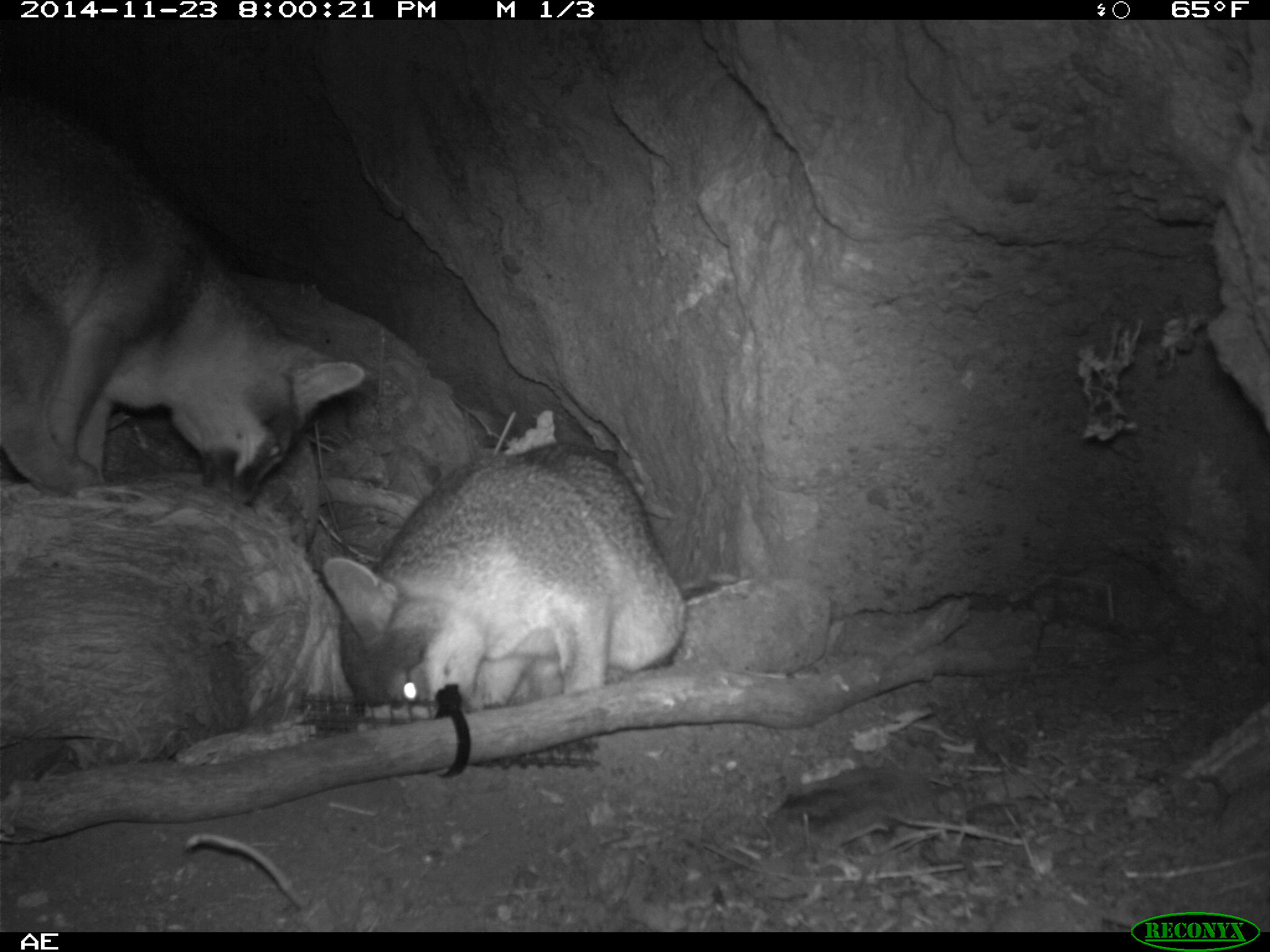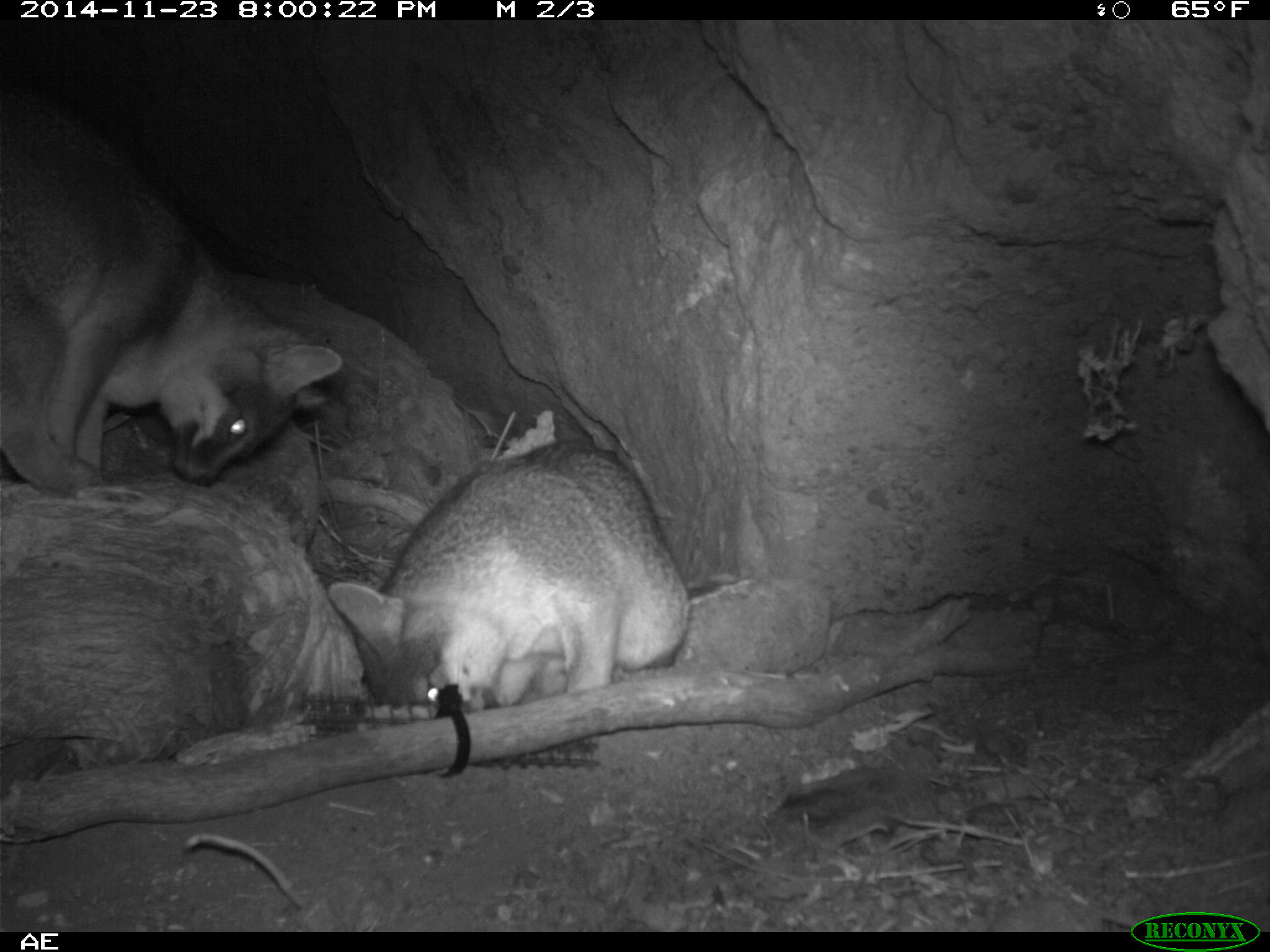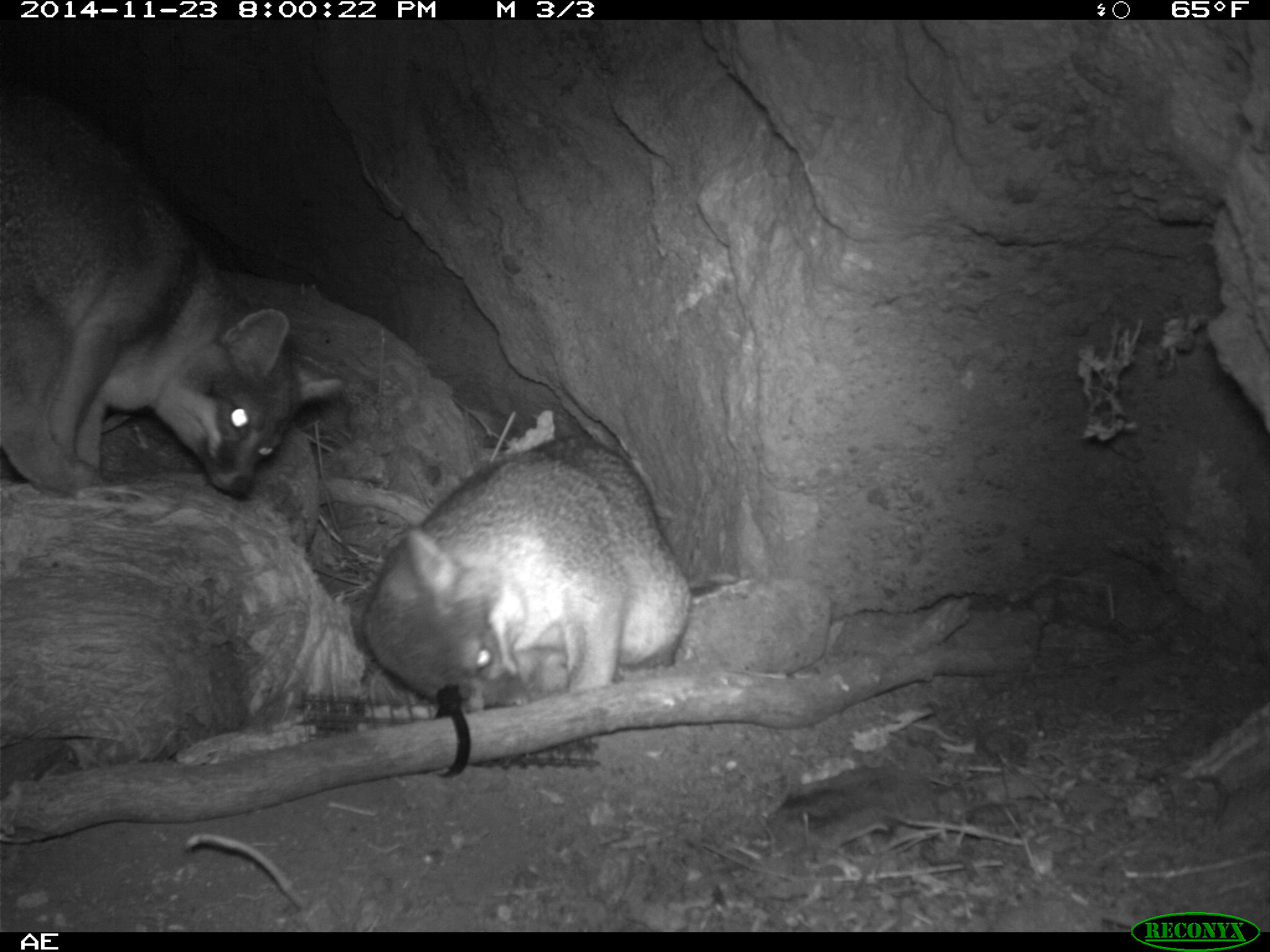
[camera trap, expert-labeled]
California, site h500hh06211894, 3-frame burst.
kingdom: Animalia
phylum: Chordata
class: Mammalia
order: Carnivora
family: Canidae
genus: Urocyon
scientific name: Urocyon littoralis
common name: island fox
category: fox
Fox (island fox) (Urocyon littoralis).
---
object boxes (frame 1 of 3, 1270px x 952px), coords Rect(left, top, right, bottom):
fox: Rect(0, 89, 365, 496); Rect(319, 441, 687, 721)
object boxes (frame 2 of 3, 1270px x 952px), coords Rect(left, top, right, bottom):
fox: Rect(0, 76, 343, 485); Rect(326, 439, 687, 721)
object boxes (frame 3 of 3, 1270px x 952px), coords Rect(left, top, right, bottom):
fox: Rect(0, 94, 345, 500); Rect(358, 434, 692, 708)